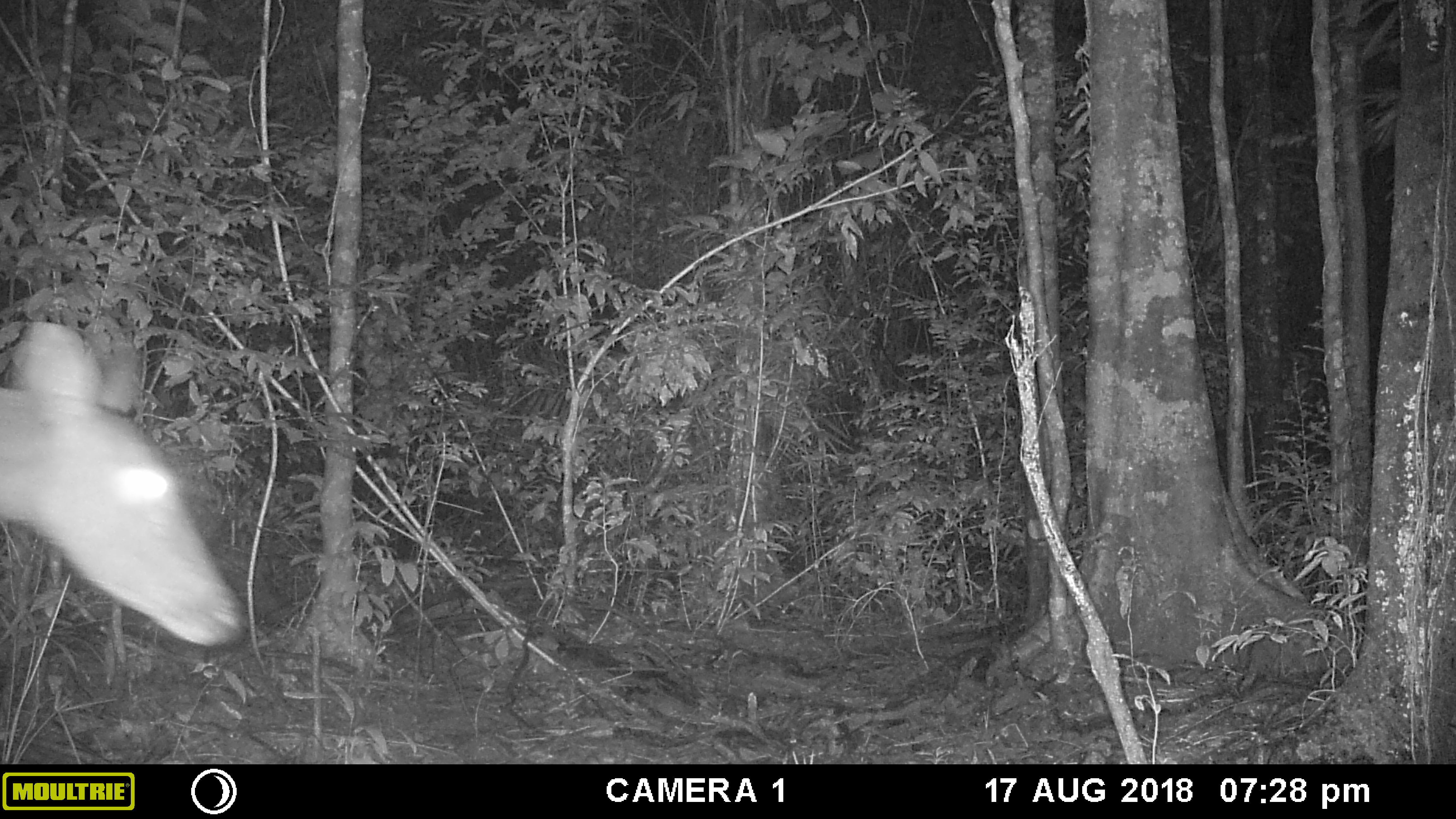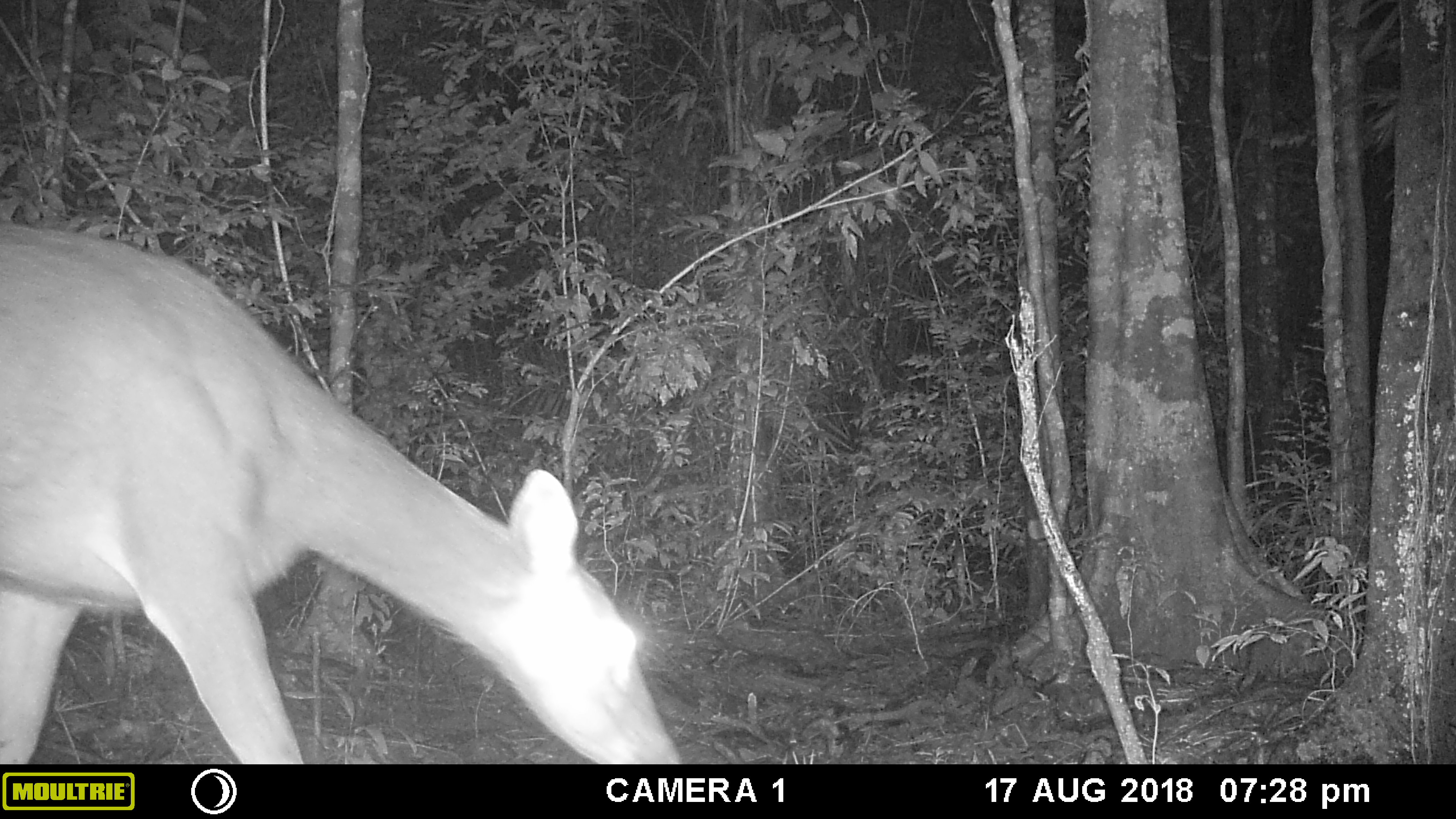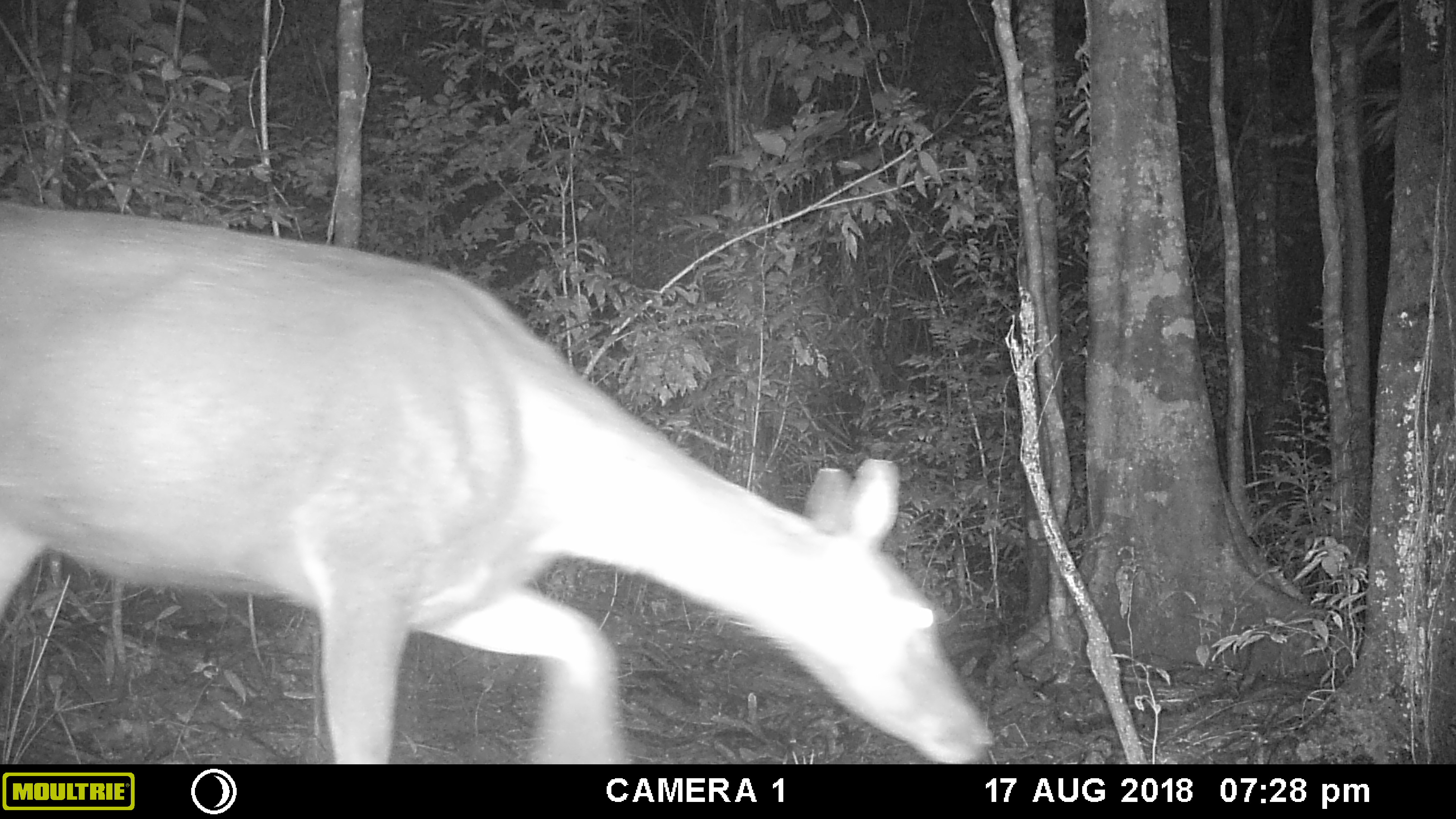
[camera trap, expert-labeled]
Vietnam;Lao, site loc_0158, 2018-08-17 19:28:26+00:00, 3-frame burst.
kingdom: Animalia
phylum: Chordata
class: Mammalia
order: Artiodactyla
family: Cervidae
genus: Rusa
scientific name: Rusa unicolor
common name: sambar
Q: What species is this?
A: Sambar (Rusa unicolor).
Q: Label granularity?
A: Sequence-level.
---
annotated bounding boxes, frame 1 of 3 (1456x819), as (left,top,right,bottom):
sambar: (0,319,244,646)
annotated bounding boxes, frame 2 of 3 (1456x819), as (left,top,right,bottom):
sambar: (0,223,683,764)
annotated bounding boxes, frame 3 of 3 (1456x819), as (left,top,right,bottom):
sambar: (0,200,994,763)